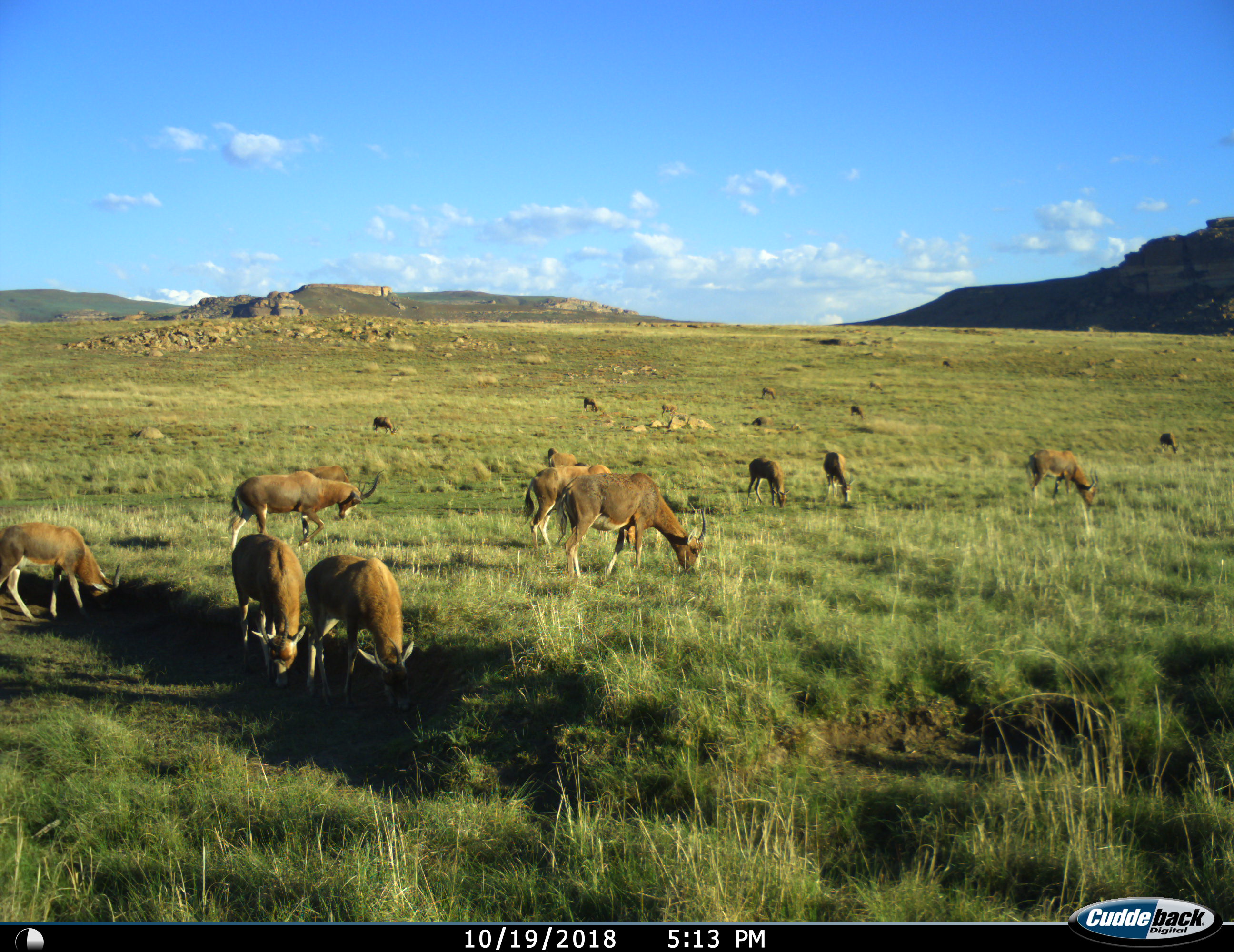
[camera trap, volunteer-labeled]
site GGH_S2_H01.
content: unidentified animal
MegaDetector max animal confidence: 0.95